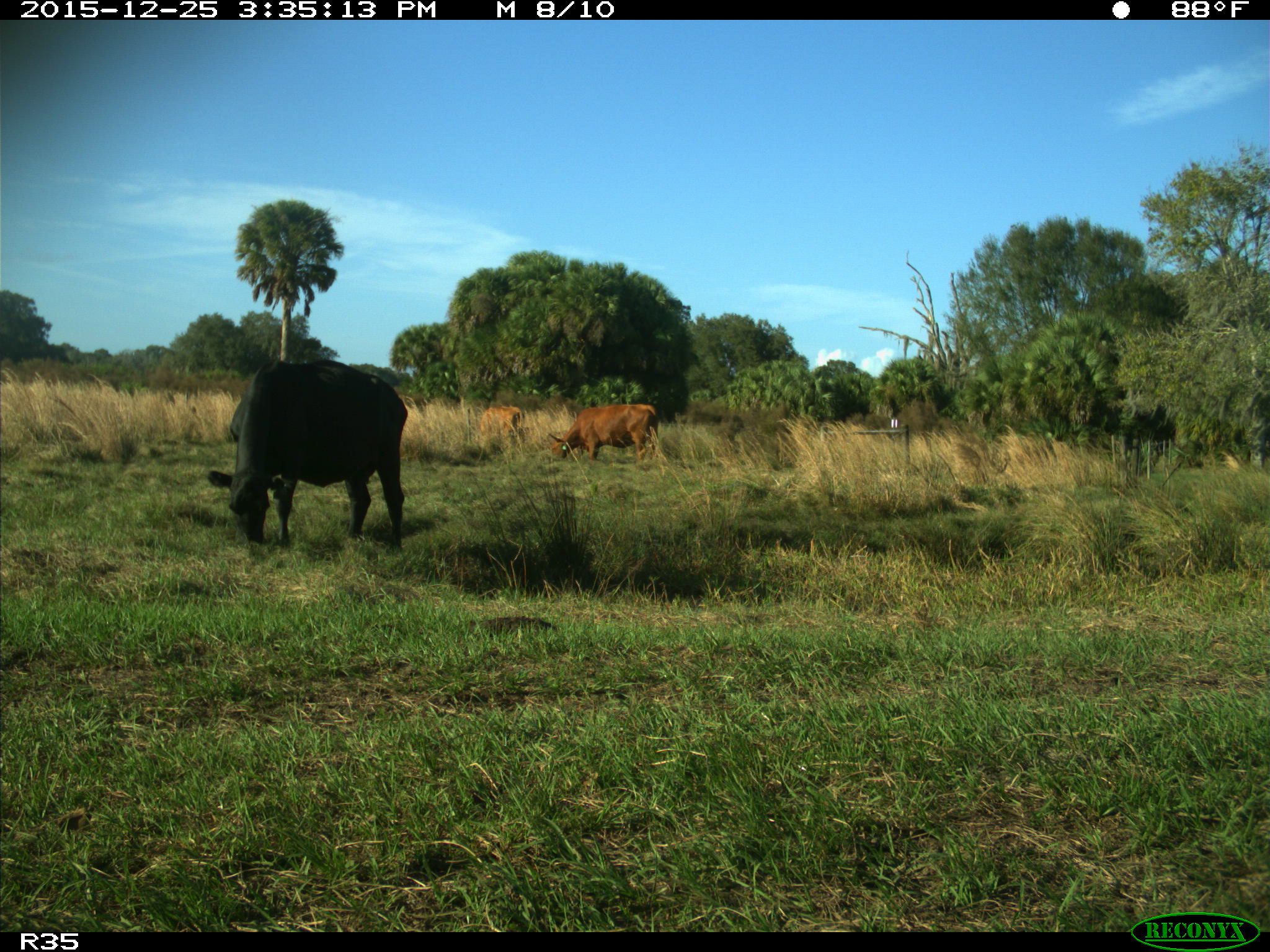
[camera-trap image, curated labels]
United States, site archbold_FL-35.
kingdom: Animalia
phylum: Chordata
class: Mammalia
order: Artiodactyla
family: Bovidae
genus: Bos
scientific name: Bos taurus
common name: domestic cow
Bos taurus (domestic cow).